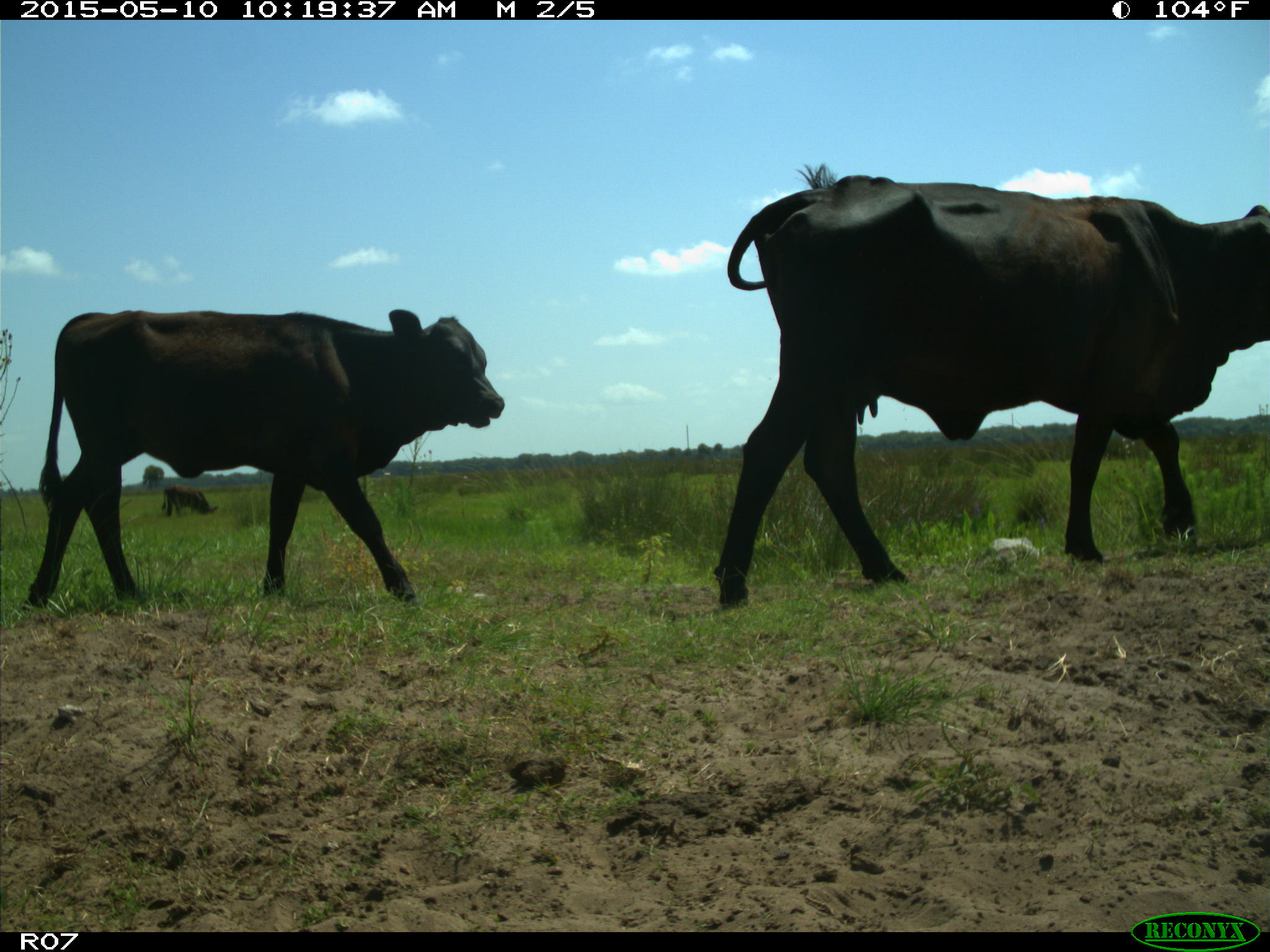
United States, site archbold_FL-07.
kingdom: Animalia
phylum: Chordata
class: Mammalia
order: Artiodactyla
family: Bovidae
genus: Bos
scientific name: Bos taurus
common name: domestic cow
Bos taurus (domestic cow).